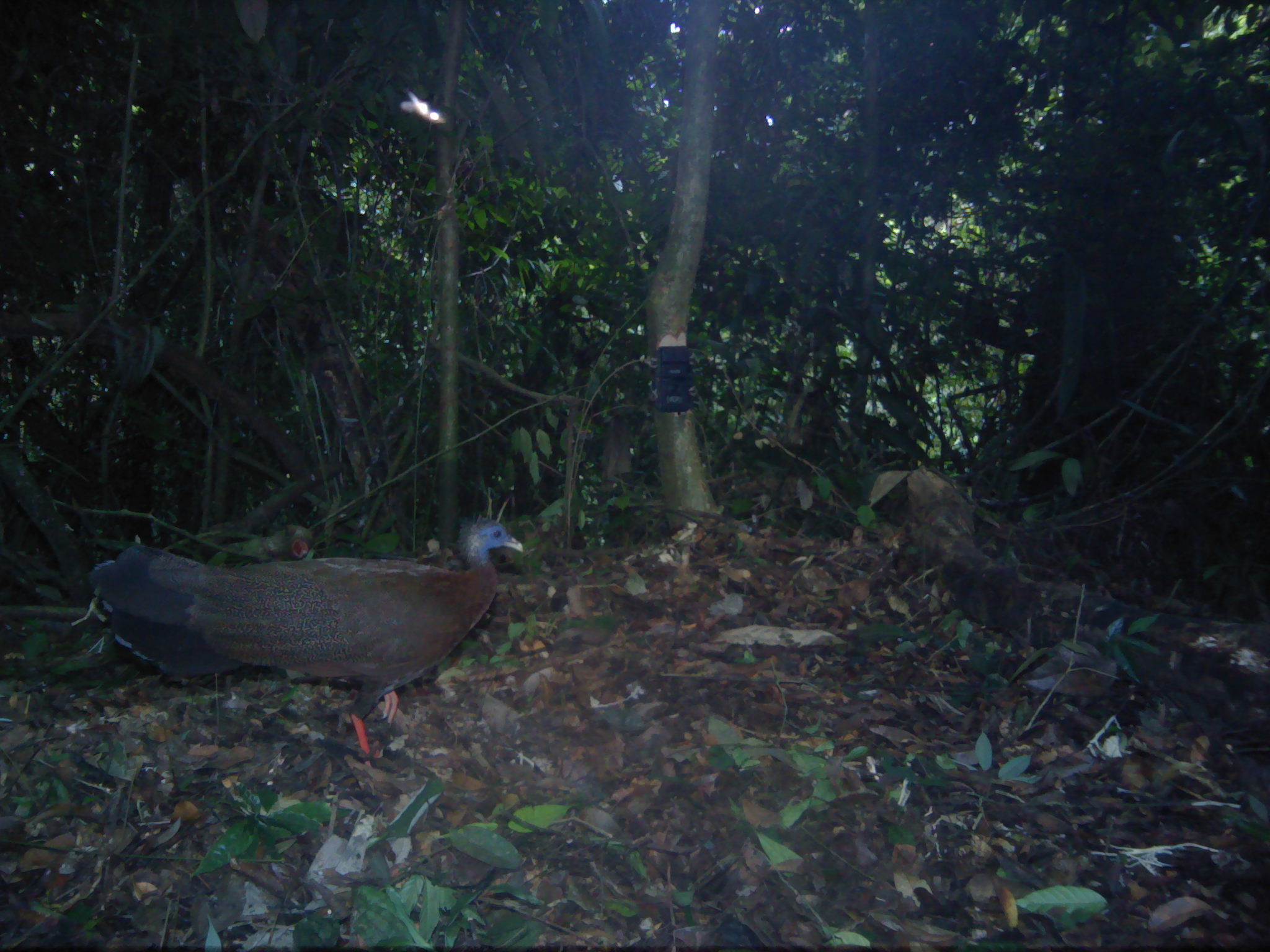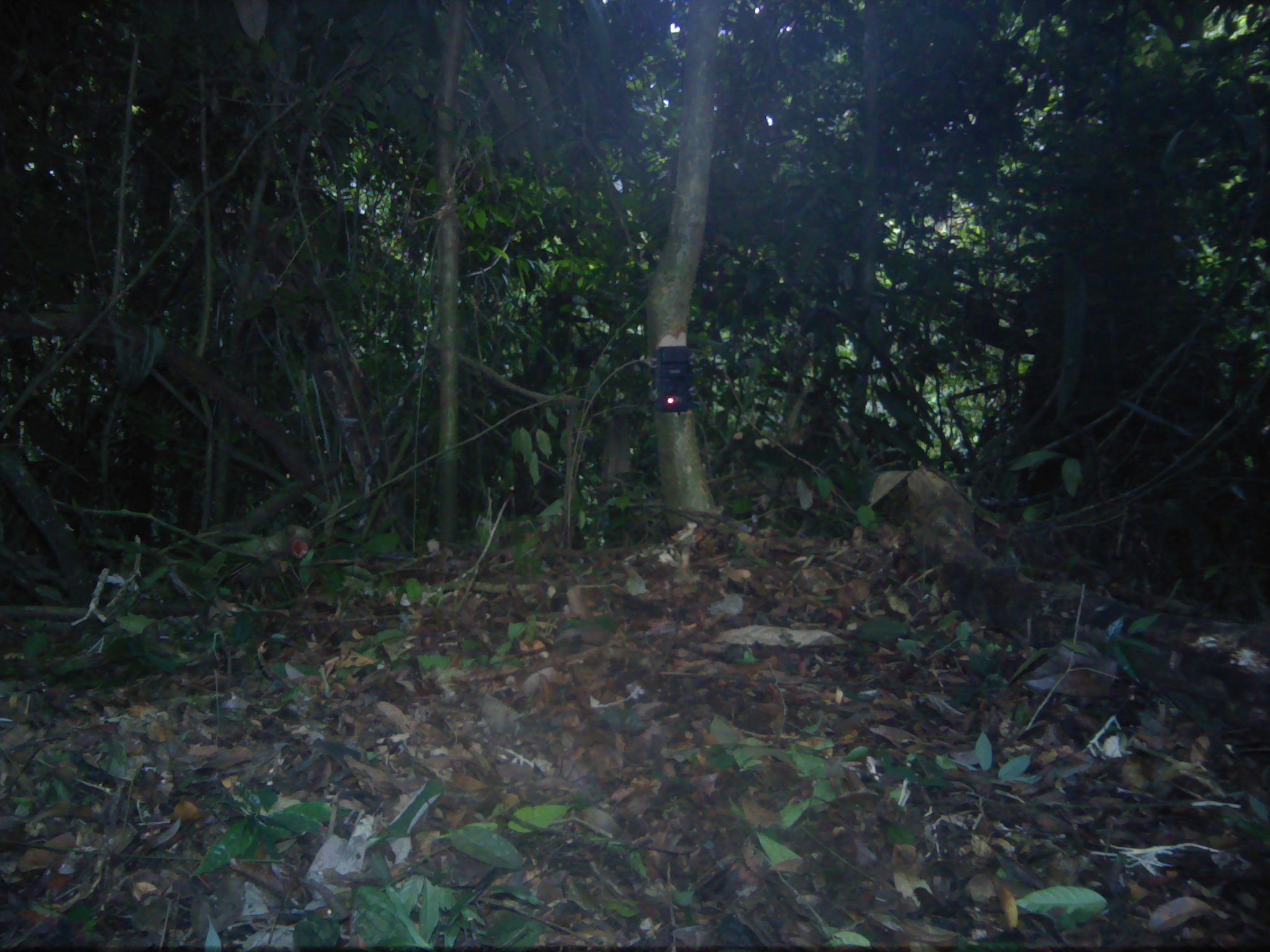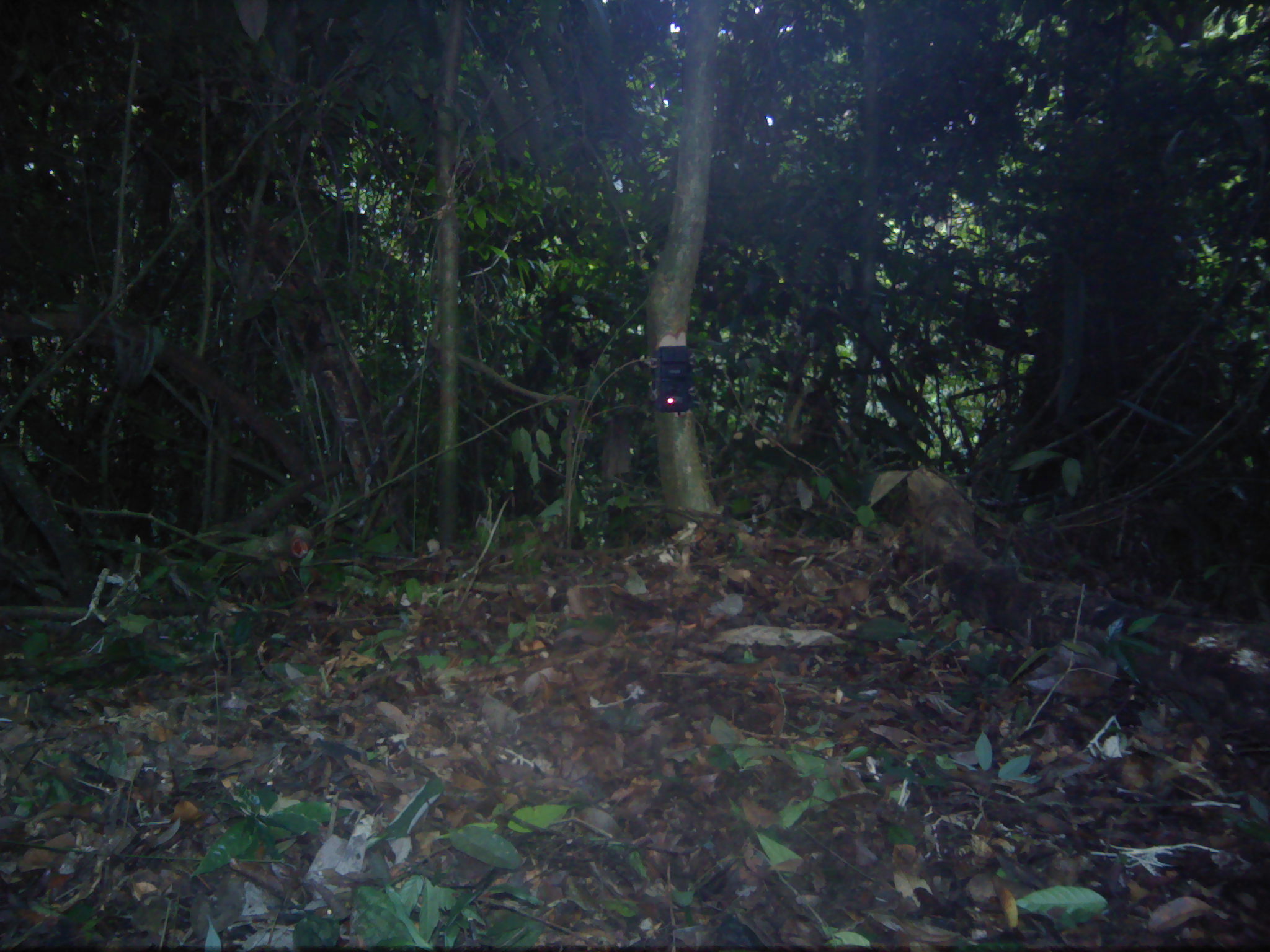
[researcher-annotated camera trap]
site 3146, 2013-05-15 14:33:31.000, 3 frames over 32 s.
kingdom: Animalia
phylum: Chordata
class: Aves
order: Galliformes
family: Phasianidae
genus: Argusianus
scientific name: Argusianus argus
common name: great argus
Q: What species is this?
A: Argusianus argus (great argus).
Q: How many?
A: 1.